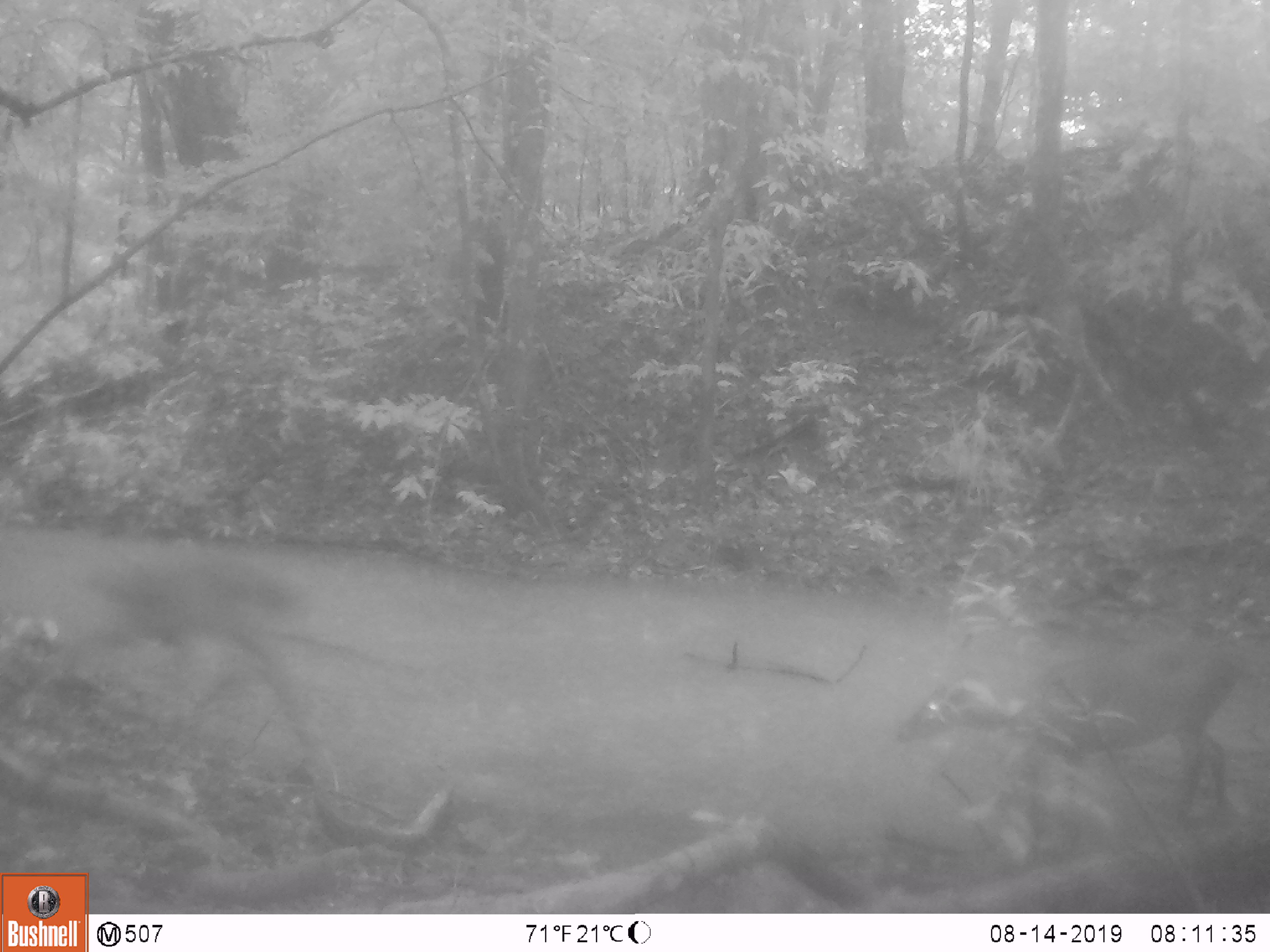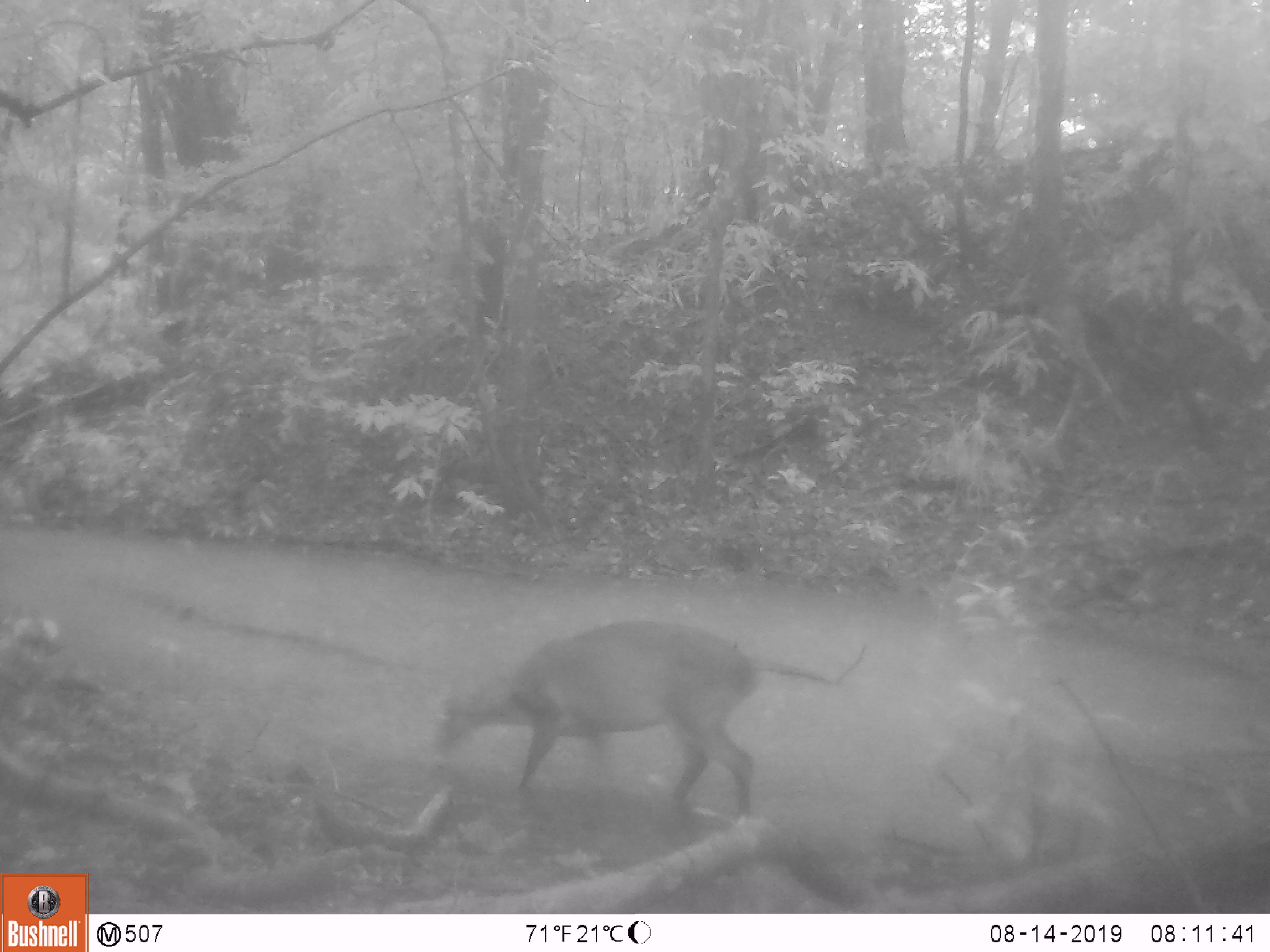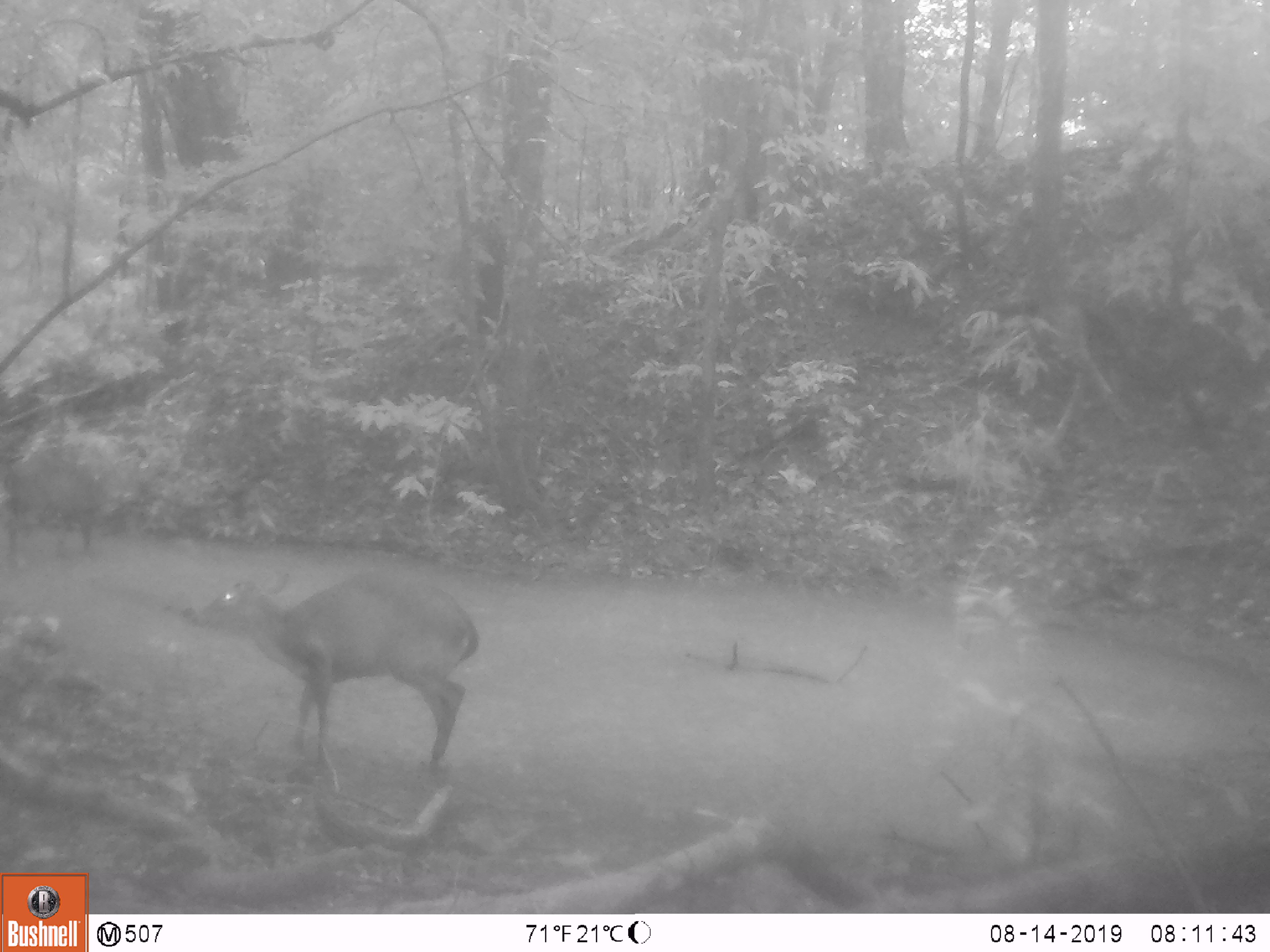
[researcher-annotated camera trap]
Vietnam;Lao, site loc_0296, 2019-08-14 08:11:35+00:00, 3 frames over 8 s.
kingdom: Animalia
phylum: Chordata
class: Mammalia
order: Artiodactyla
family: Cervidae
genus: Muntiacus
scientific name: Muntiacus vuquangensis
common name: large-antlered muntjac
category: large antlered muntjac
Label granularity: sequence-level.